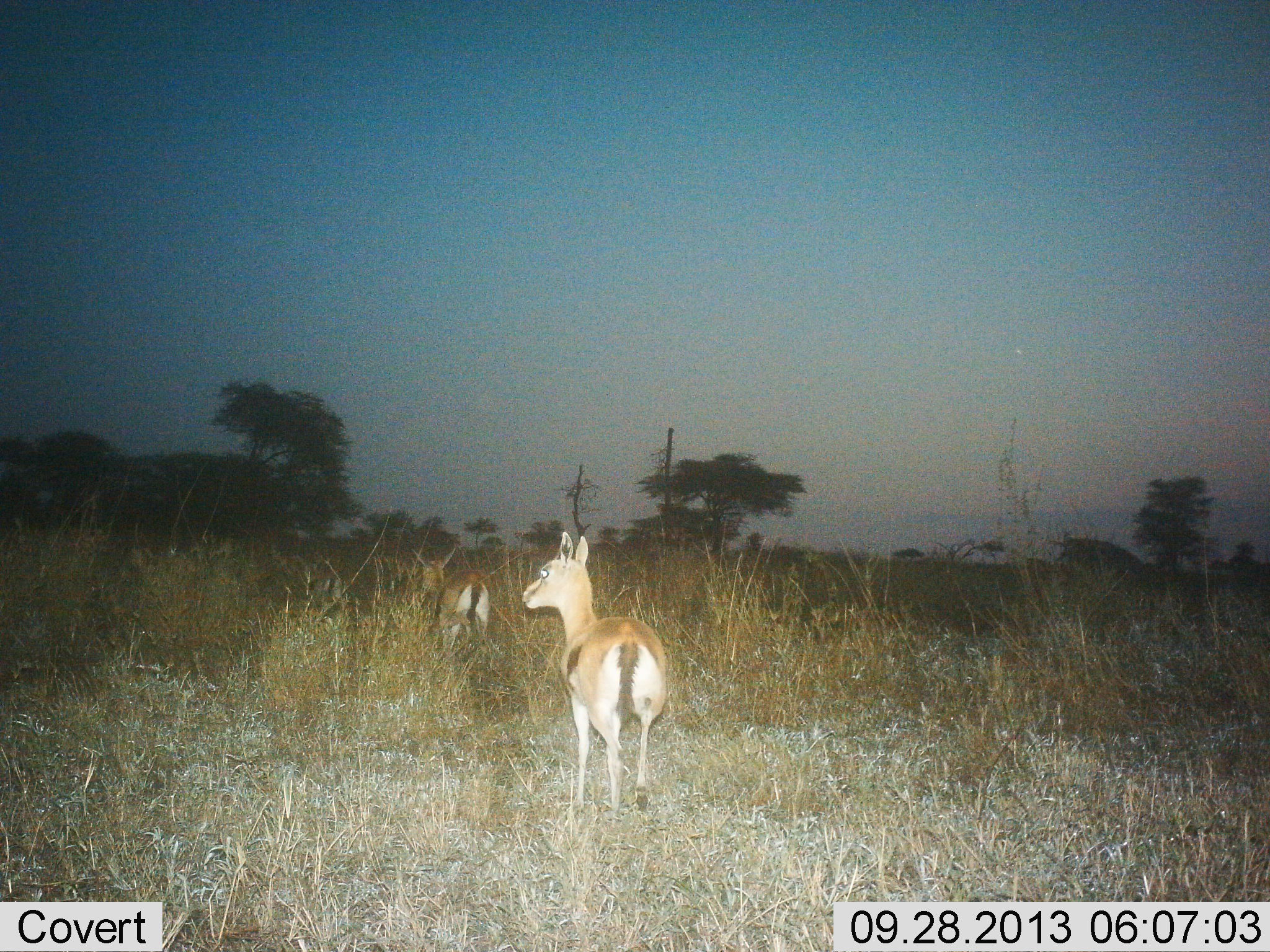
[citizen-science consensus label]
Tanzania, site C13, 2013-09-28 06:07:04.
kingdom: Animalia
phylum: Chordata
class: Mammalia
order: Artiodactyla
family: Bovidae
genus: Eudorcas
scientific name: Eudorcas thomsonii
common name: thomson's gazelle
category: gazellethomsons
Gazellethomsons (thomson's gazelle) (Eudorcas thomsonii), count 2. Behavior (volunteer vote fractions): standing 40%, resting 0%, moving 70%, interacting 0%. Young present (vote fraction): 10%. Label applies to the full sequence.